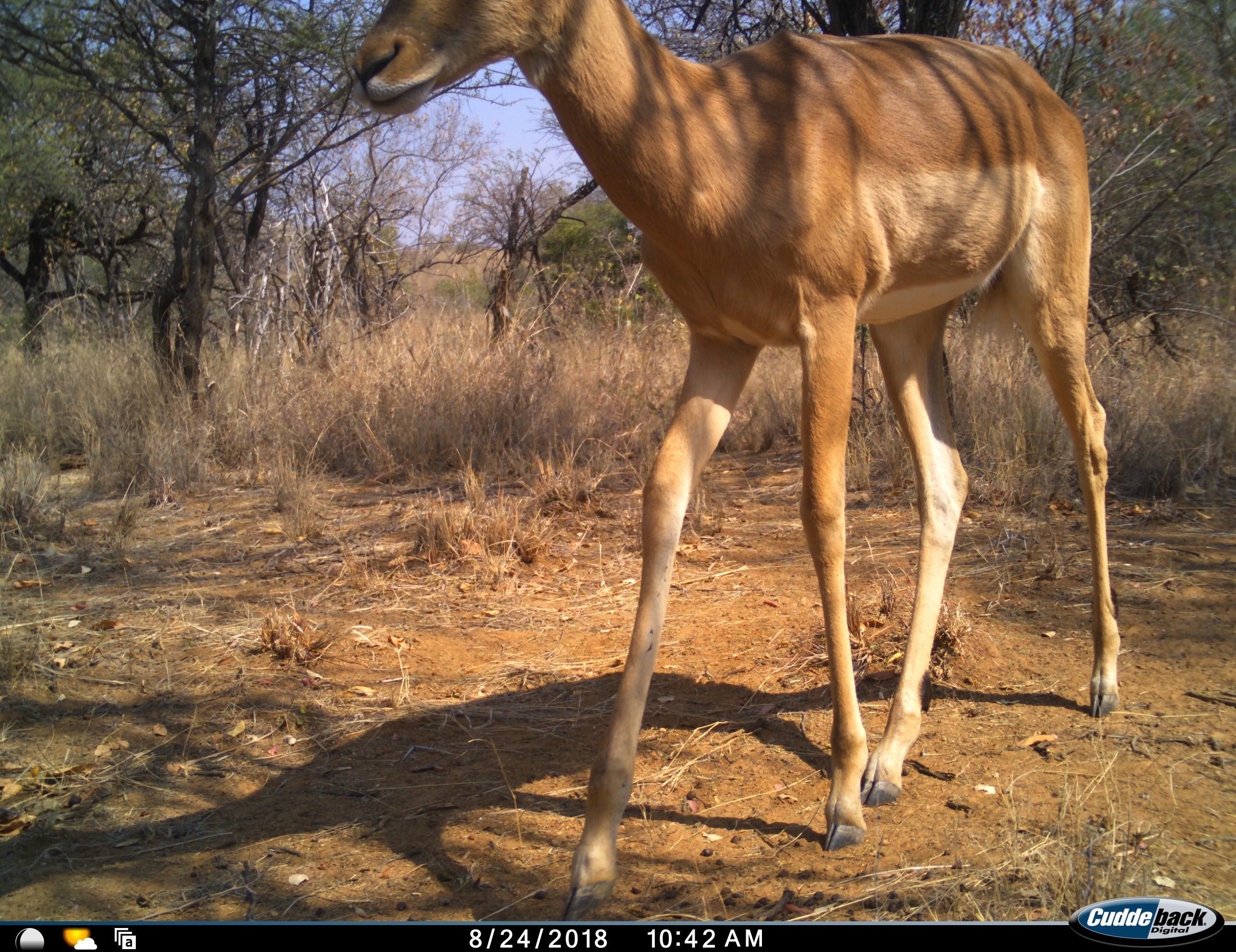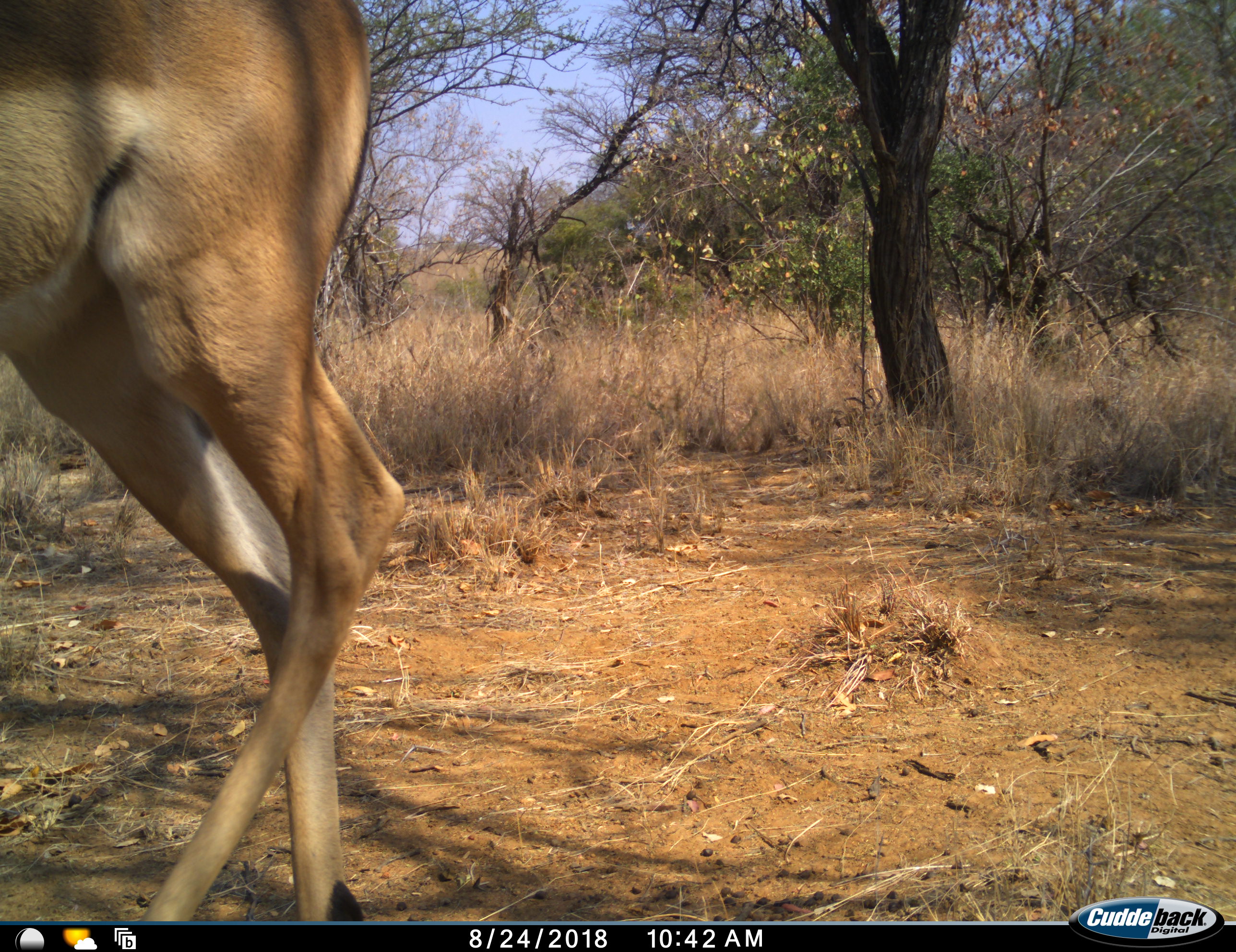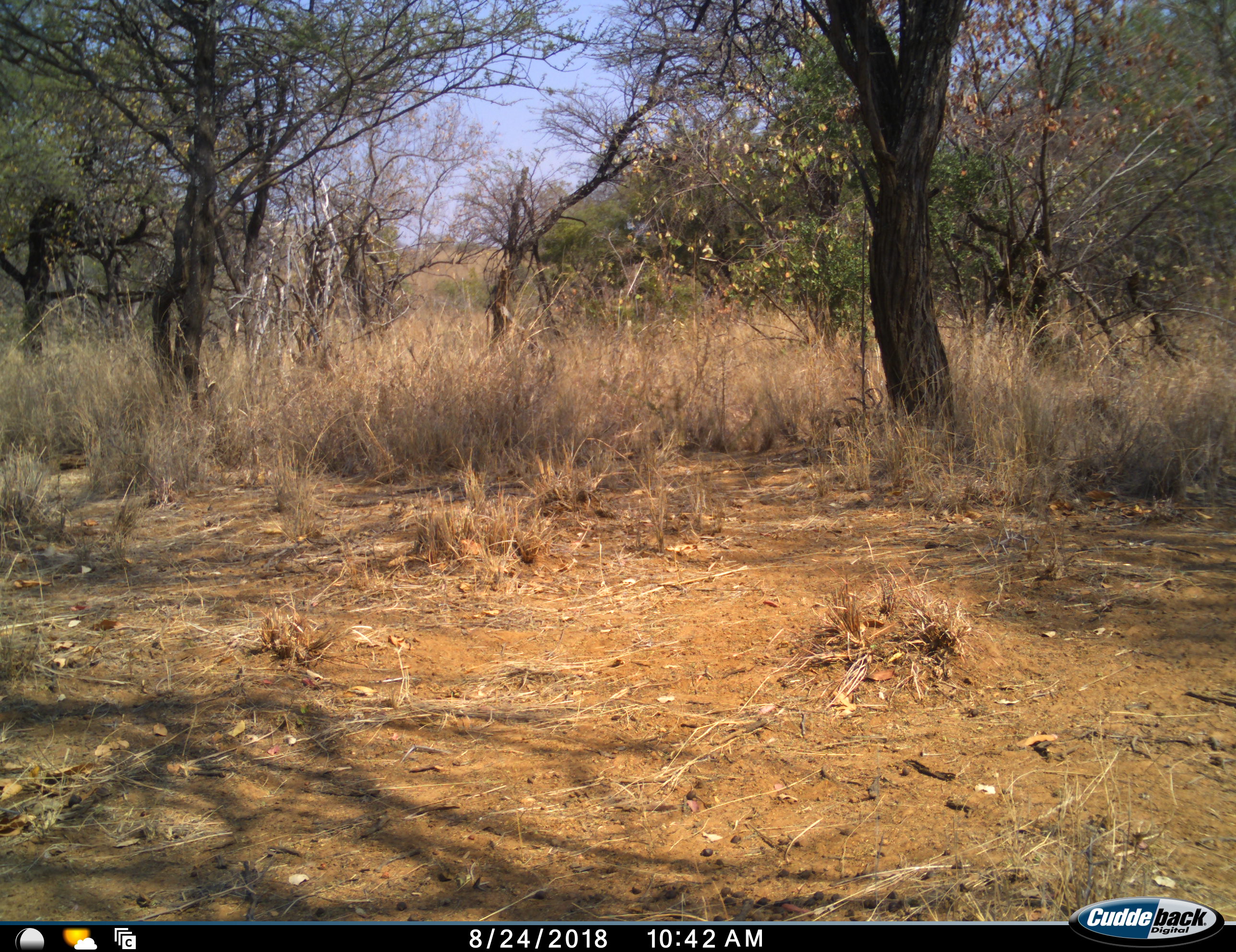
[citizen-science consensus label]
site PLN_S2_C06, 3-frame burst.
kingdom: Animalia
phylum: Chordata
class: Mammalia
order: Artiodactyla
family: Bovidae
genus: Aepyceros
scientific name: Aepyceros melampus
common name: impala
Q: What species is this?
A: Impala (Aepyceros melampus).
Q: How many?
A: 1.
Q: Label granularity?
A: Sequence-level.